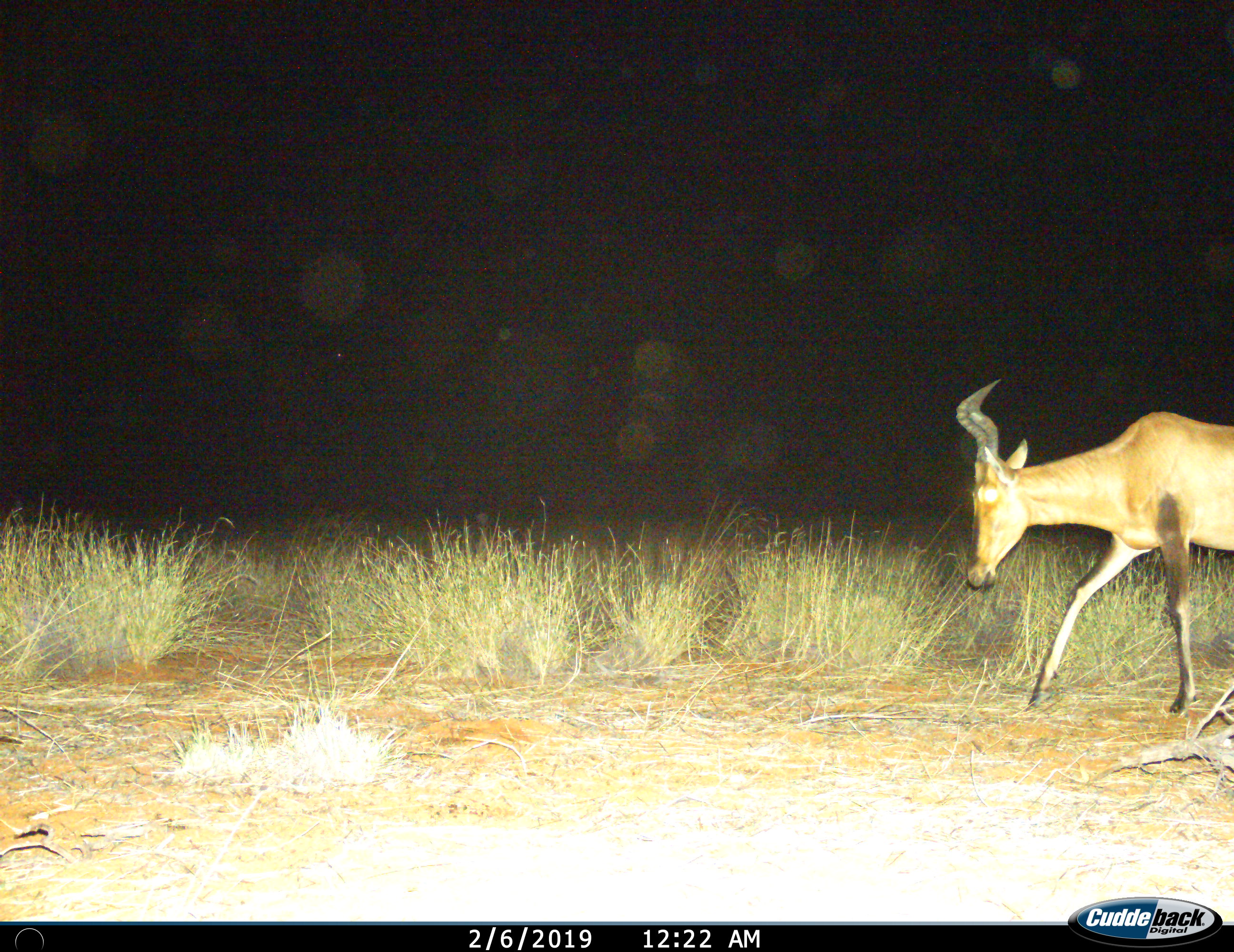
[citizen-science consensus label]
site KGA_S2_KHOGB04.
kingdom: Animalia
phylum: Chordata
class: Mammalia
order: Artiodactyla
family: Bovidae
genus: Alcelaphus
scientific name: Alcelaphus buselaphus caama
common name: red hartebeest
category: hartebeestred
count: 1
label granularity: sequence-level